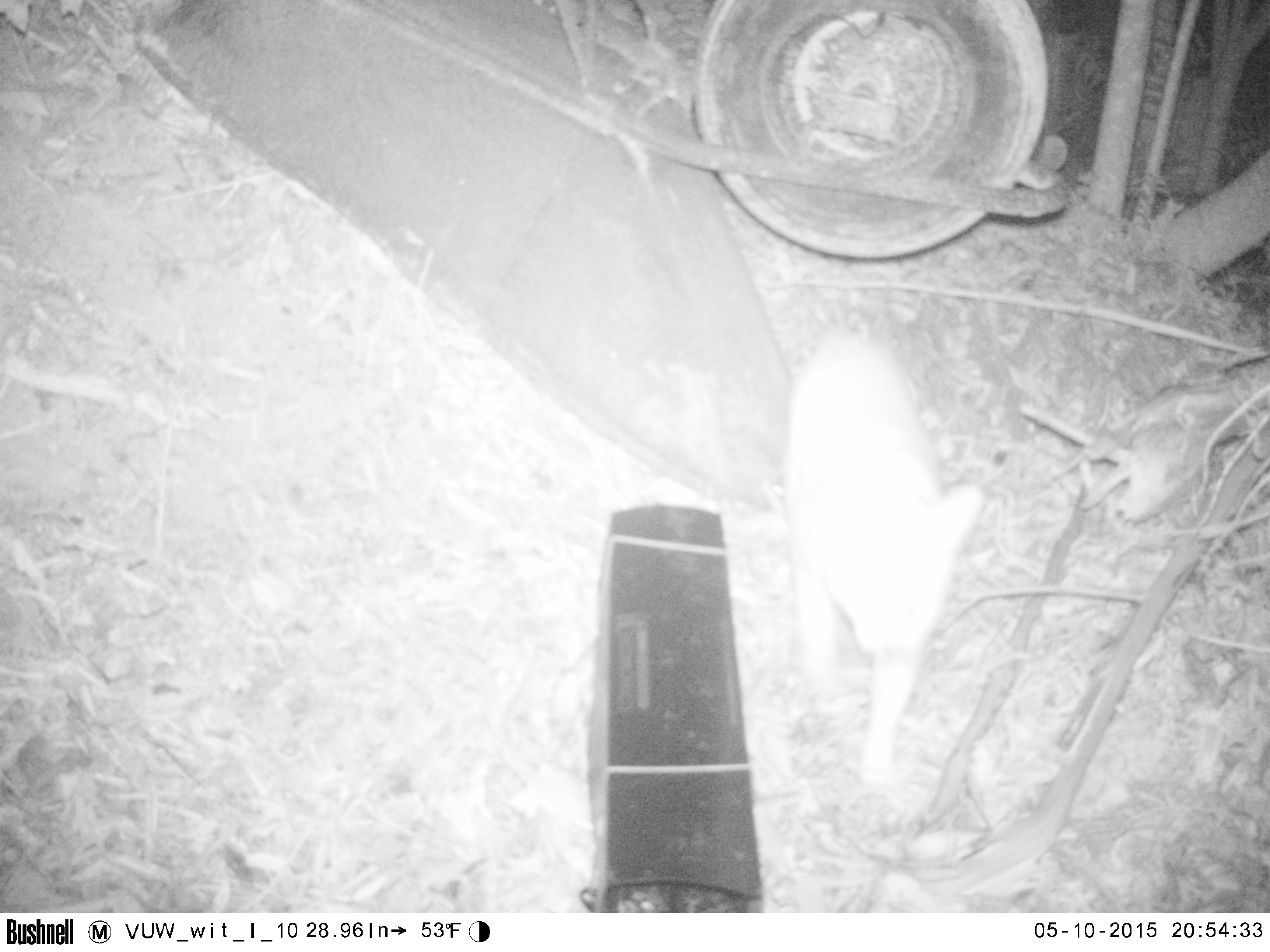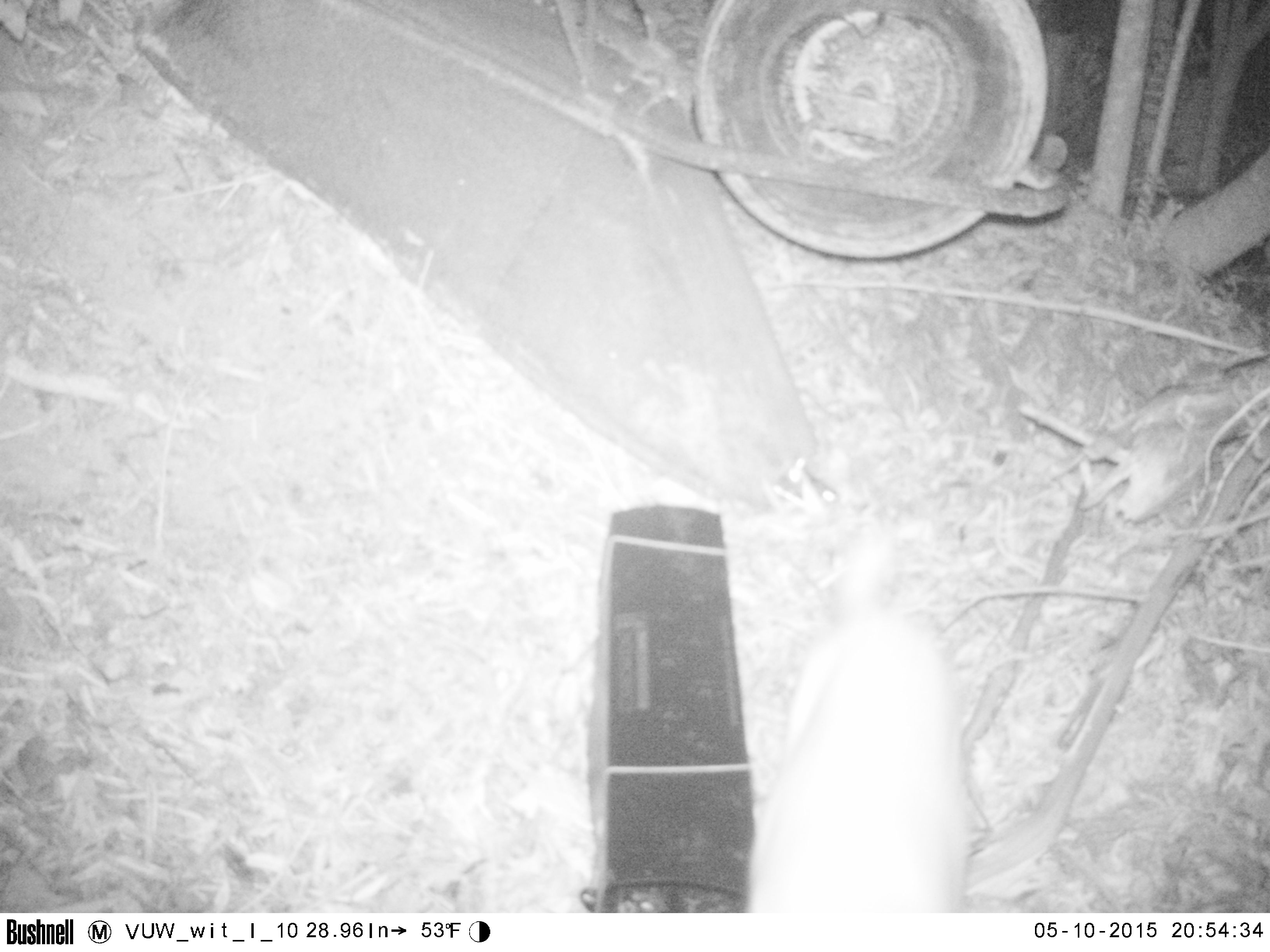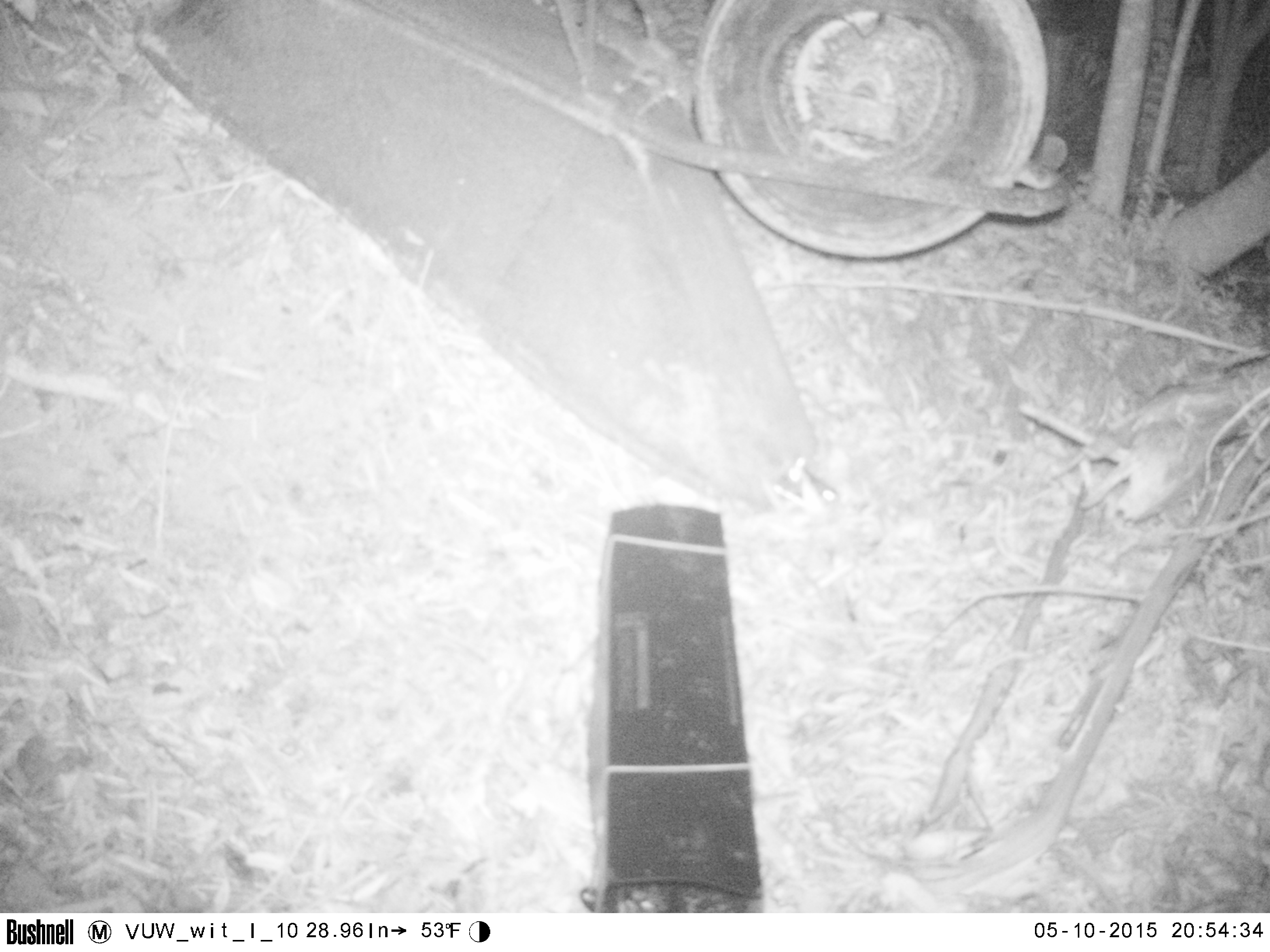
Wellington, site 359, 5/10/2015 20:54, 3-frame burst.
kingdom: Animalia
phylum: Chordata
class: Mammalia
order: Carnivora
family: Felidae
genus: Felis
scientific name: Felis catus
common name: cat